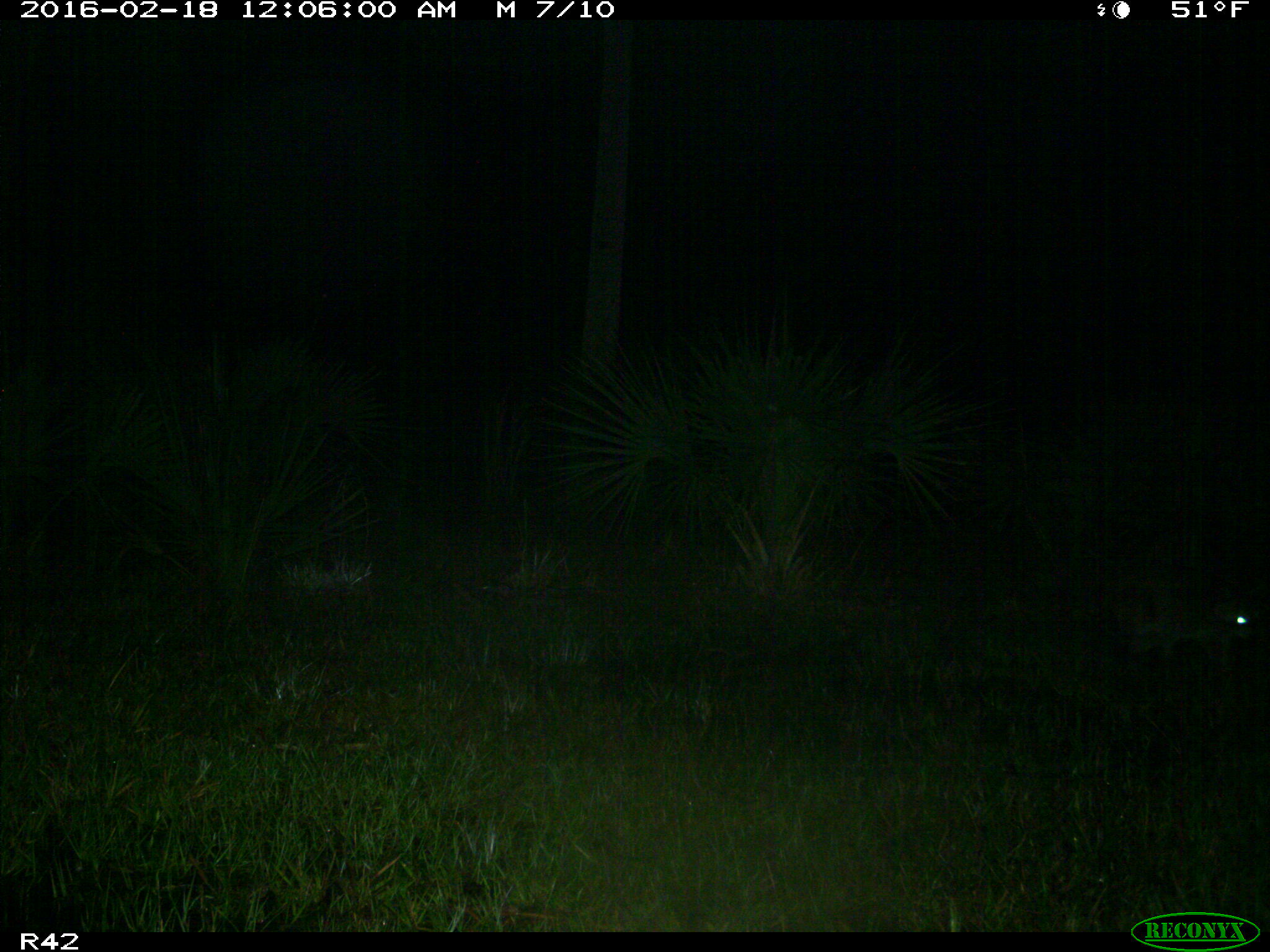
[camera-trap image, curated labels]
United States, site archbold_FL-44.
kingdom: Animalia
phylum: Chordata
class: Mammalia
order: Carnivora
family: Procyonidae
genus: Procyon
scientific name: Procyon lotor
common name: common raccoon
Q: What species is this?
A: Procyon lotor (common raccoon).